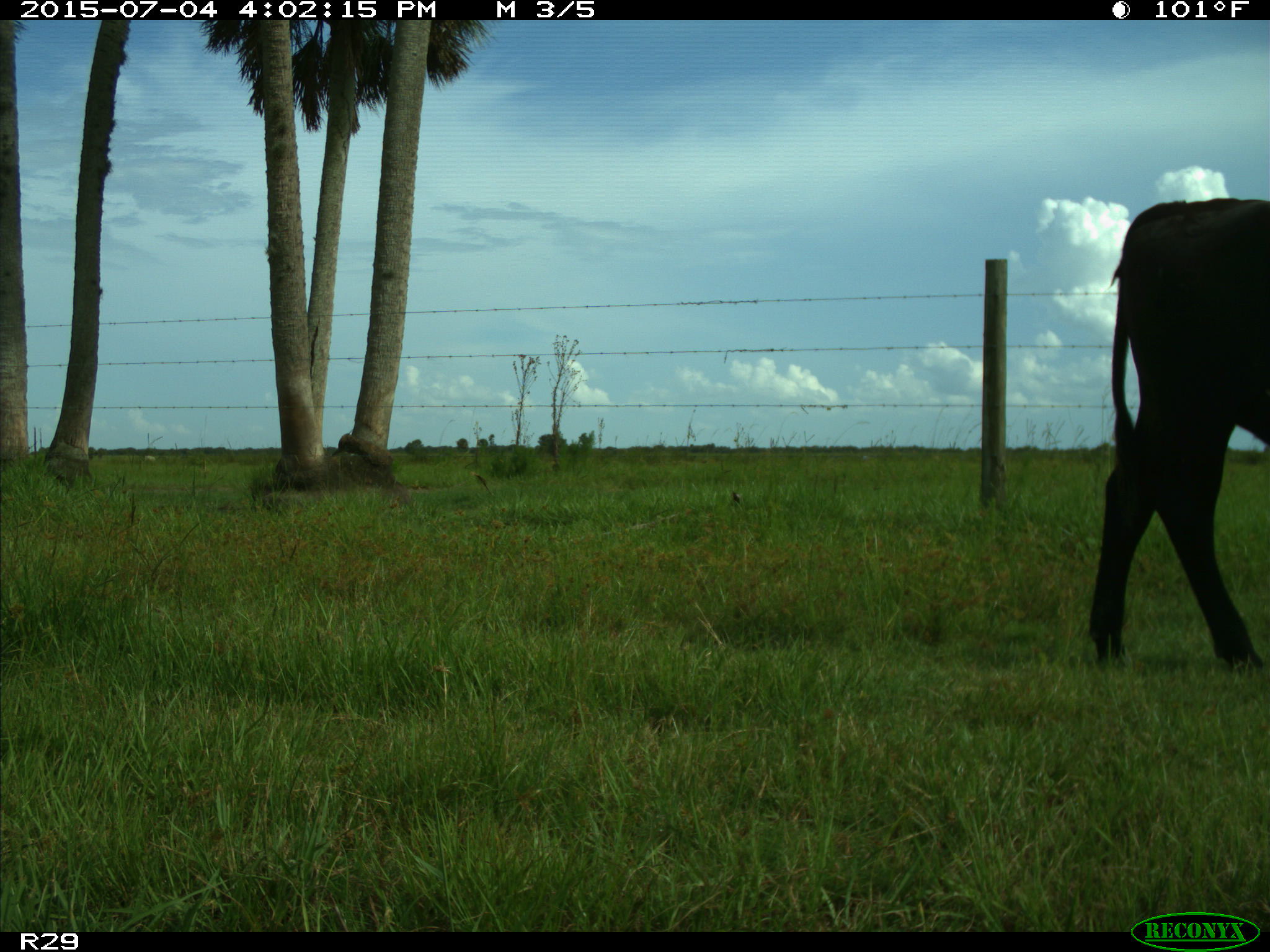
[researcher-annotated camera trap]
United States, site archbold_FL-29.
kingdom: Animalia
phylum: Chordata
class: Mammalia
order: Artiodactyla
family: Bovidae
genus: Bos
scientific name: Bos taurus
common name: domestic cow